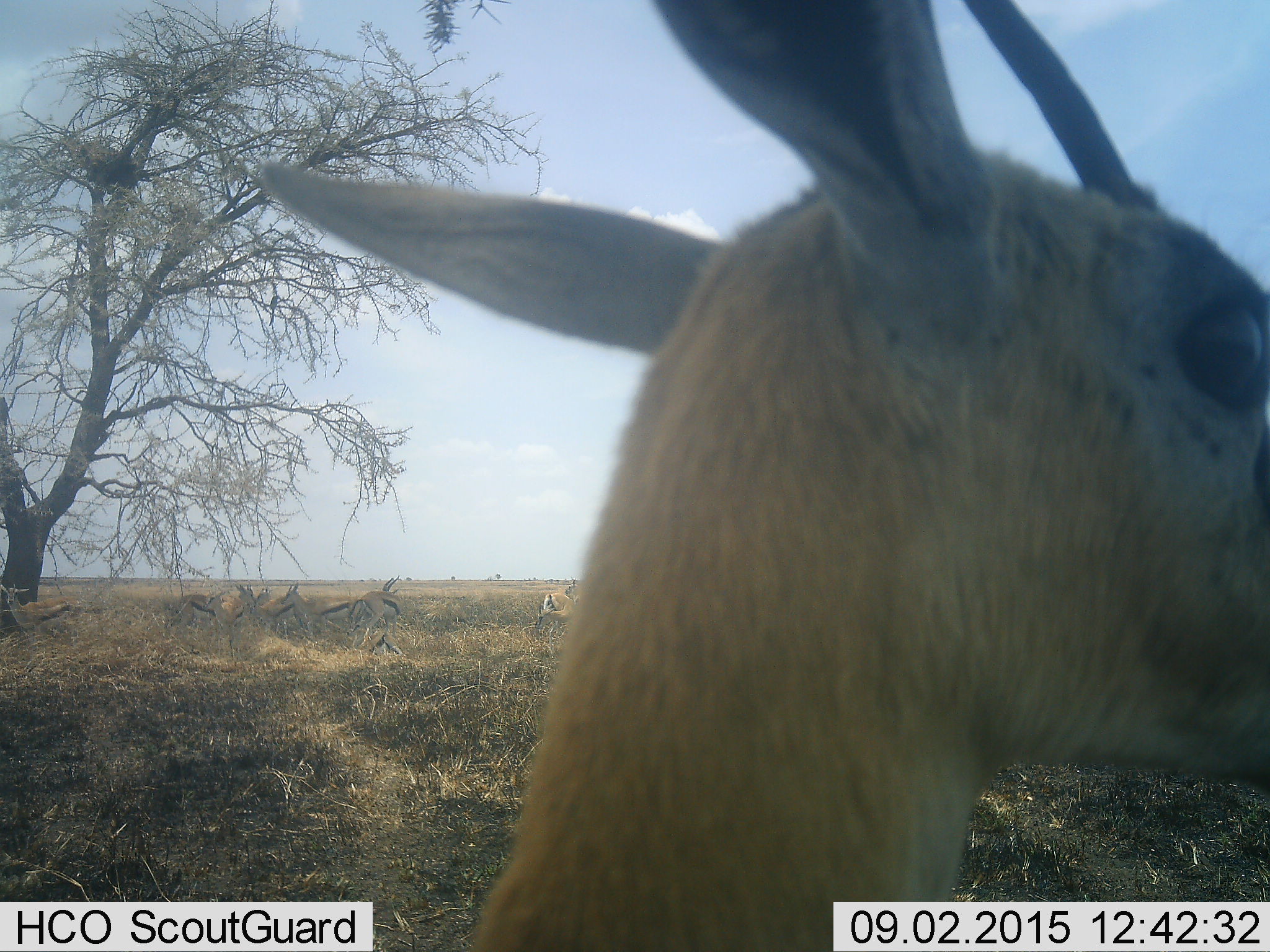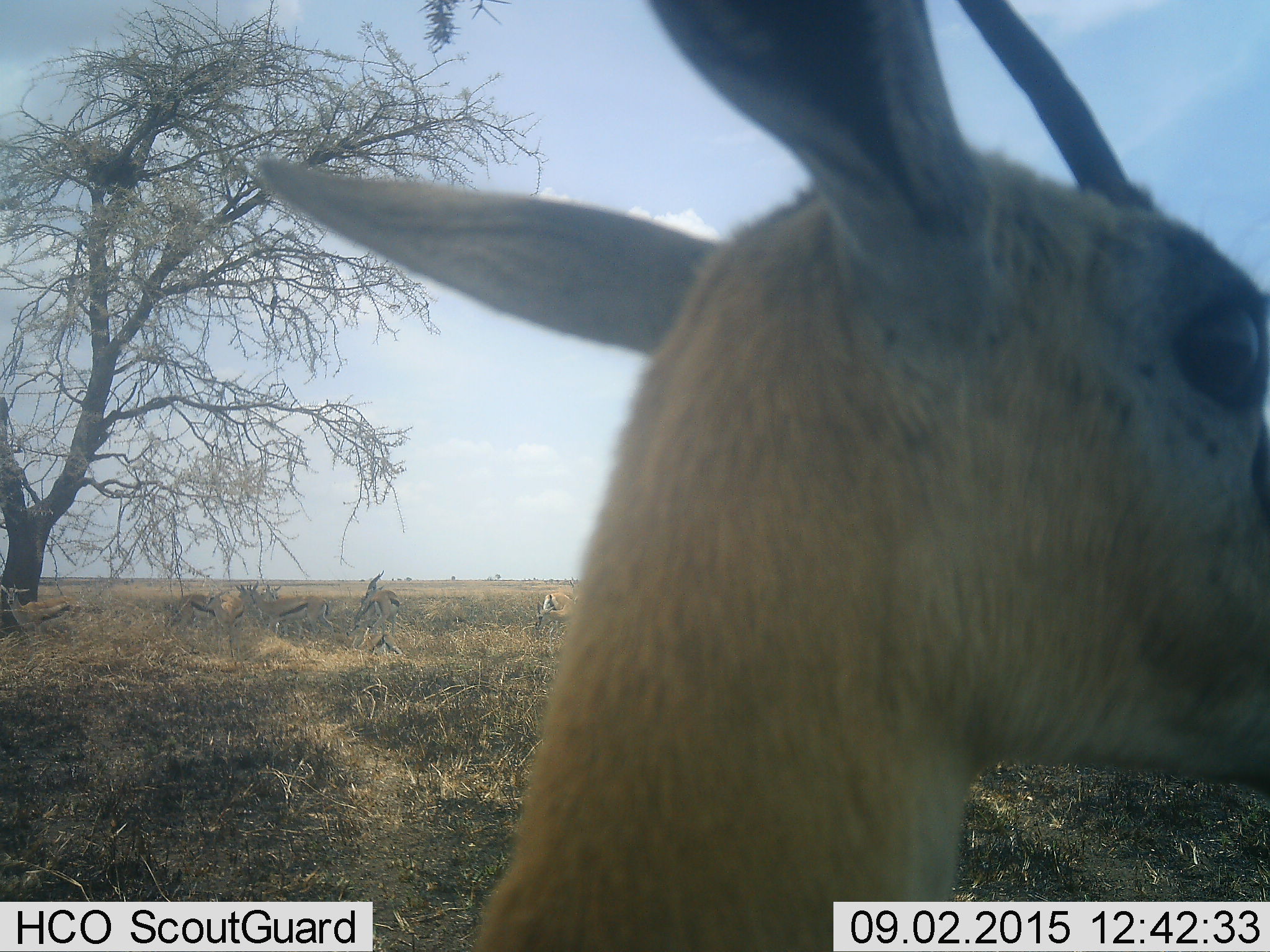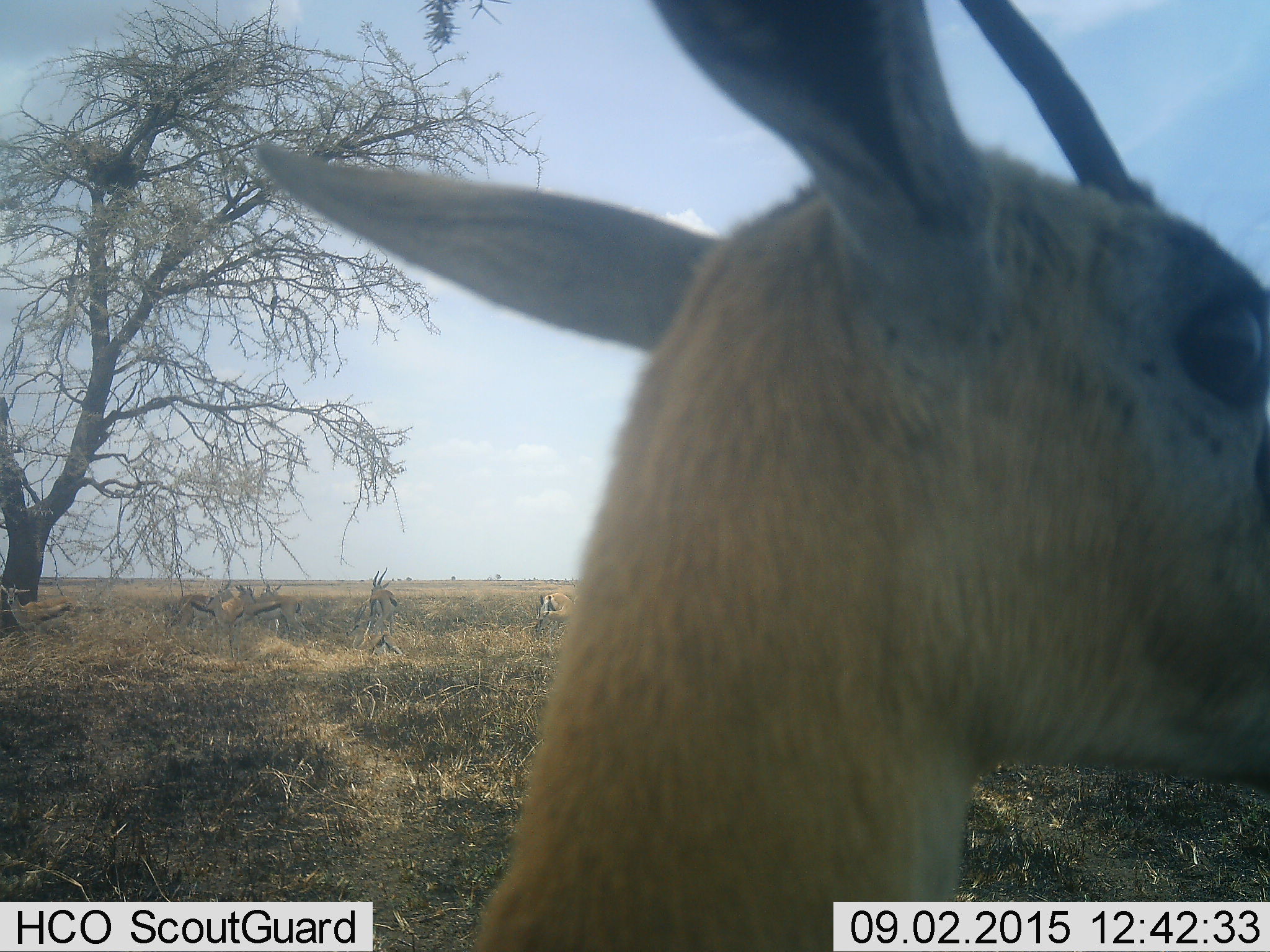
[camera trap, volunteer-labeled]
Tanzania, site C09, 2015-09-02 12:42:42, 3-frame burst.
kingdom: Animalia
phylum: Chordata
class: Mammalia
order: Artiodactyla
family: Bovidae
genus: Eudorcas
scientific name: Eudorcas thomsonii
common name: thomson's gazelle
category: gazellethomsons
Gazellethomsons (thomson's gazelle) (Eudorcas thomsonii), count 9. Behavior (volunteer vote fractions): standing 87%, resting 60%, moving 40%, interacting 40%. Young present (vote fraction): 13%. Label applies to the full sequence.